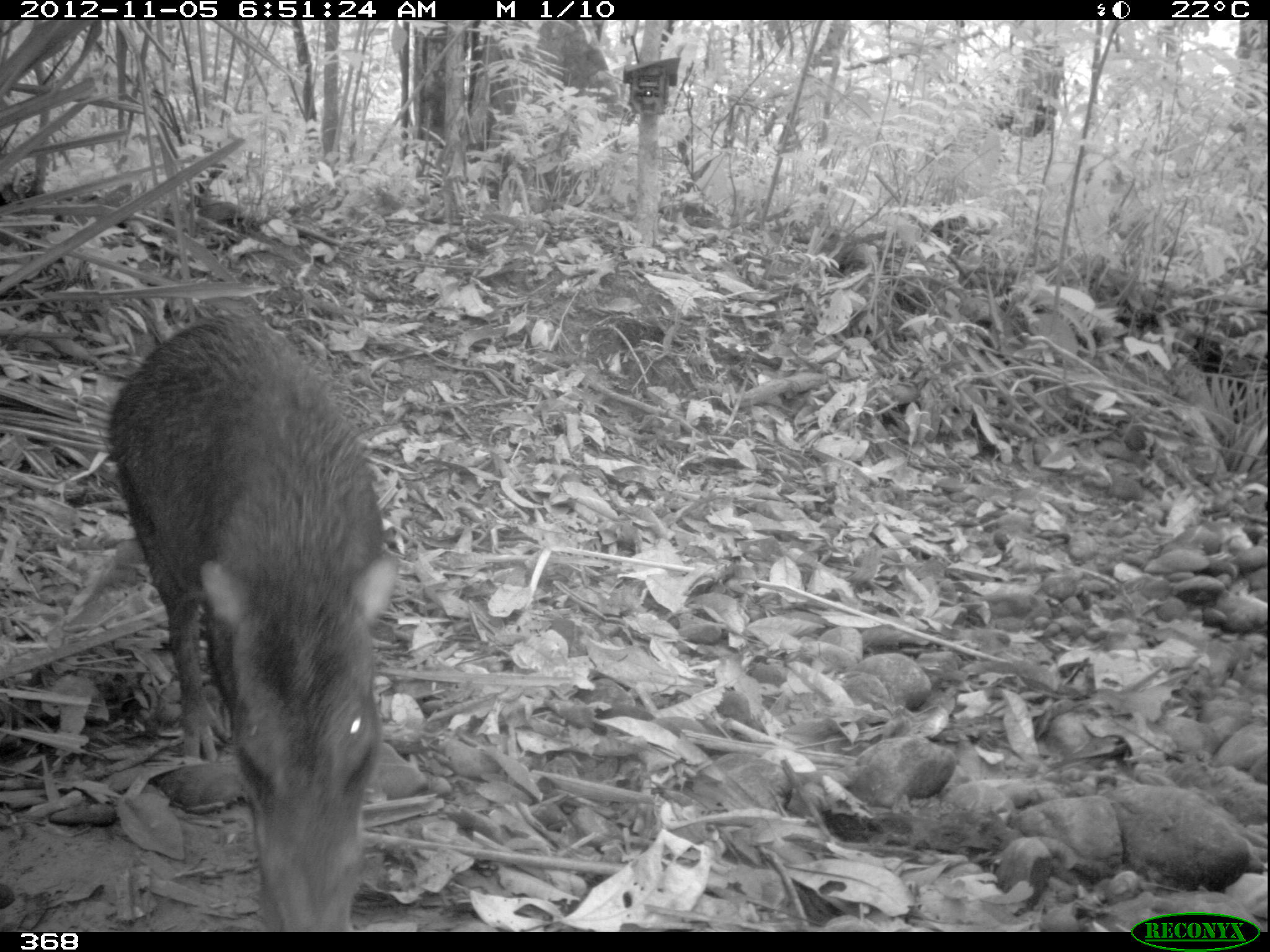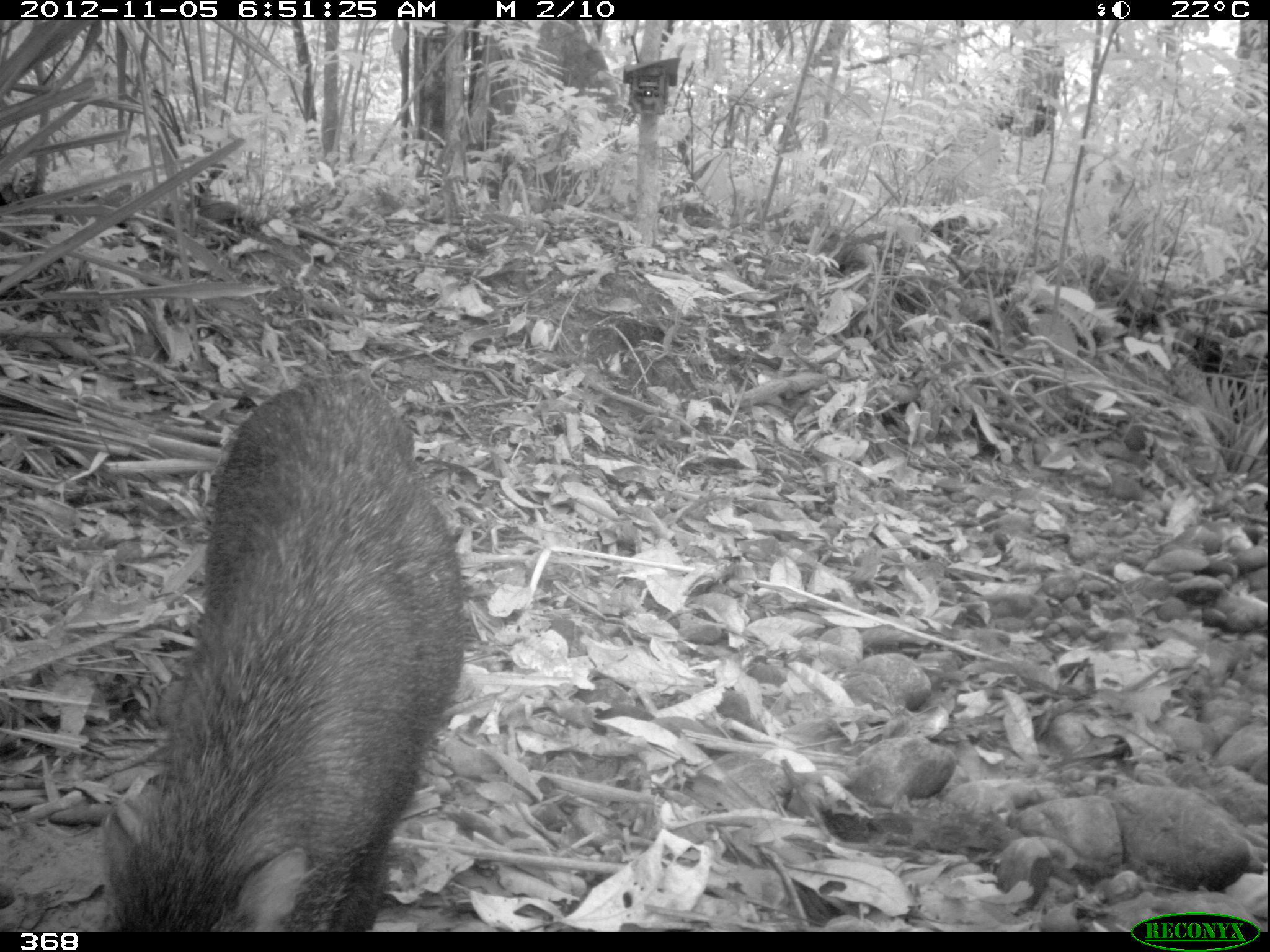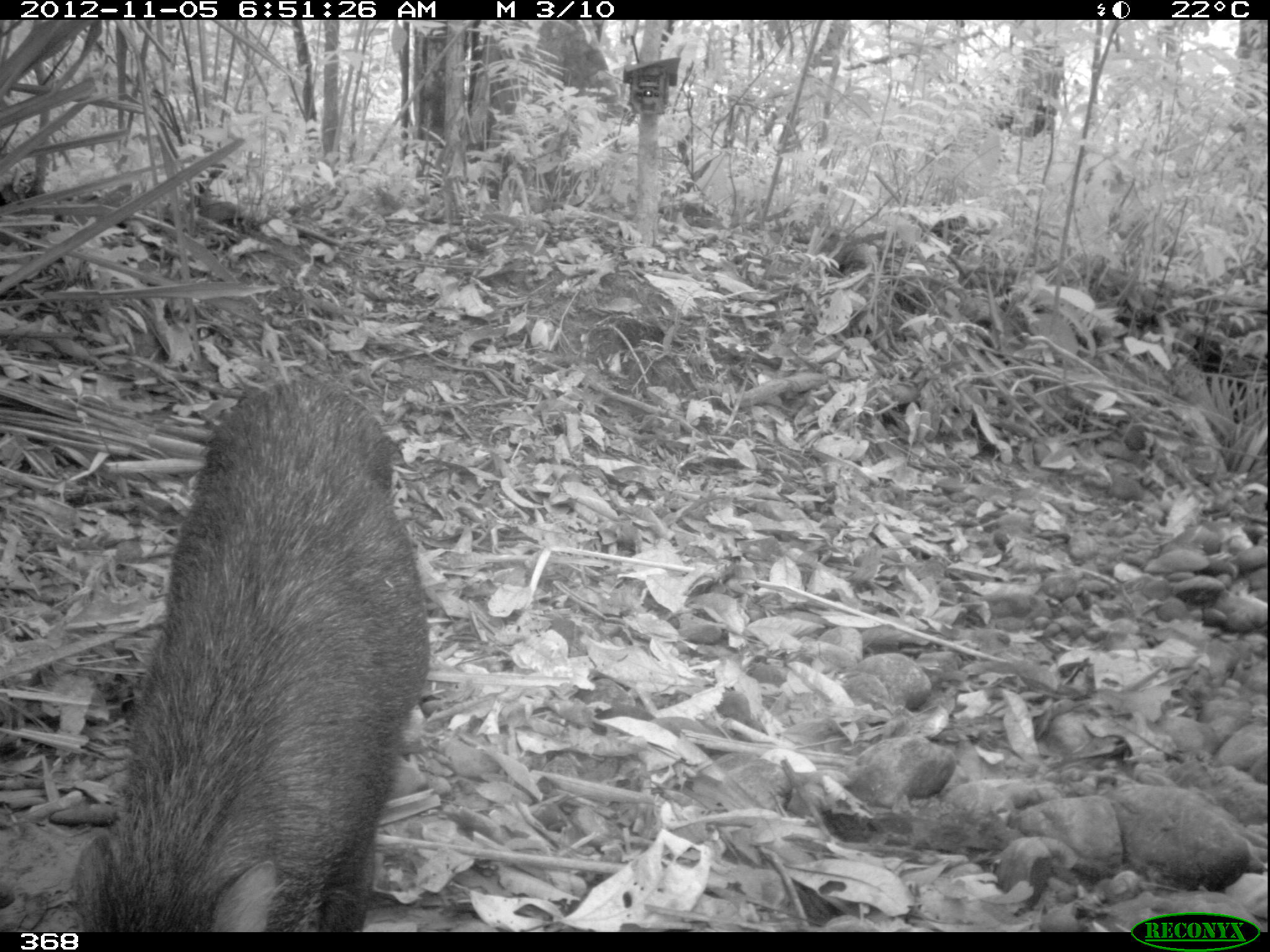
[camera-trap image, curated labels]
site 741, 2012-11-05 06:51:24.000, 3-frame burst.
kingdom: Animalia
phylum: Chordata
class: Mammalia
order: Artiodactyla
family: Tayassuidae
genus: Tayassu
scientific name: Tayassu pecari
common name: white-lipped peccary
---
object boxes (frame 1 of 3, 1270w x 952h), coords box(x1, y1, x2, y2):
tayassu pecari: box(107, 315, 394, 932)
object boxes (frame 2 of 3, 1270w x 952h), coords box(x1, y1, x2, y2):
tayassu pecari: box(105, 374, 470, 932)